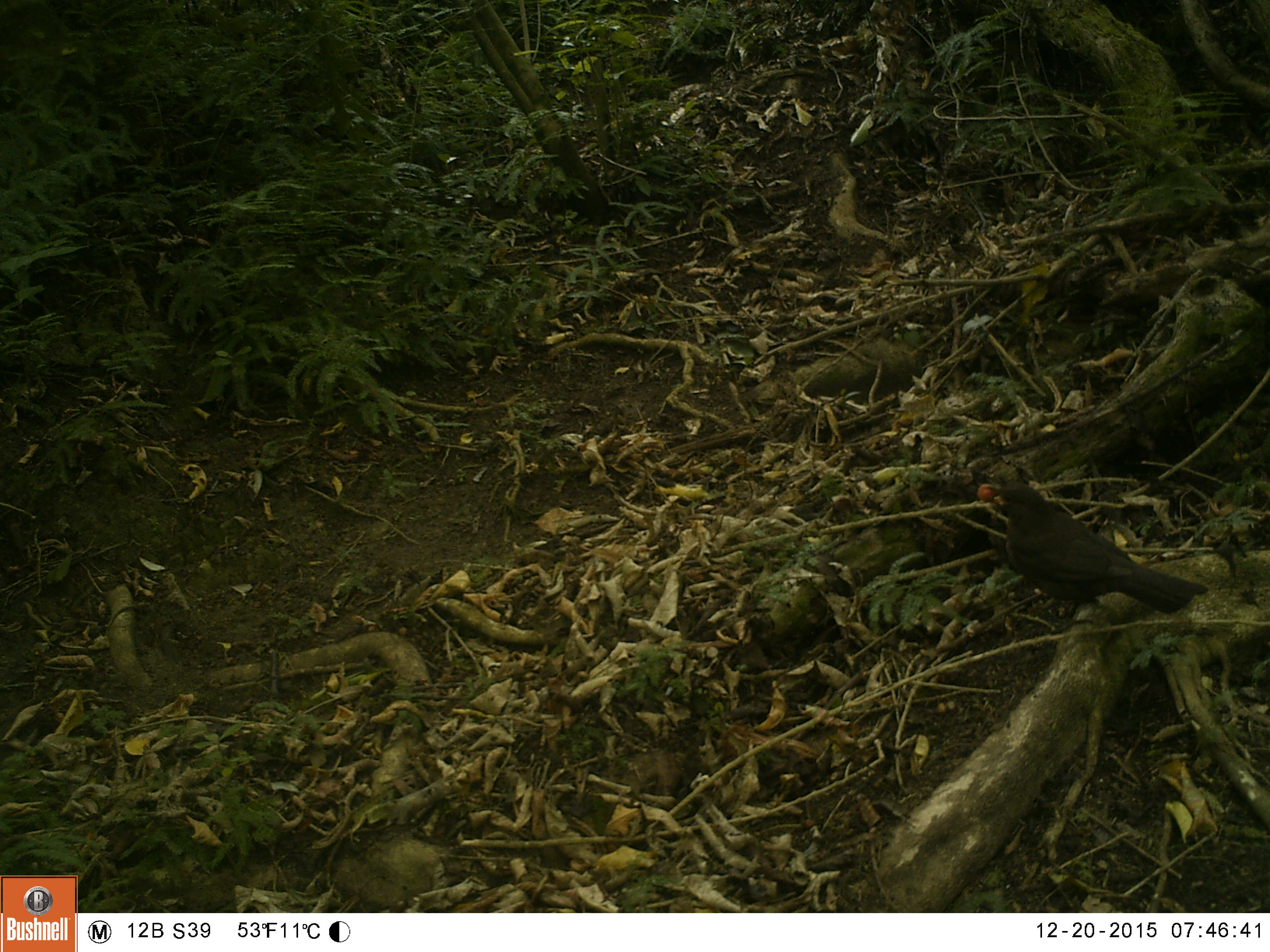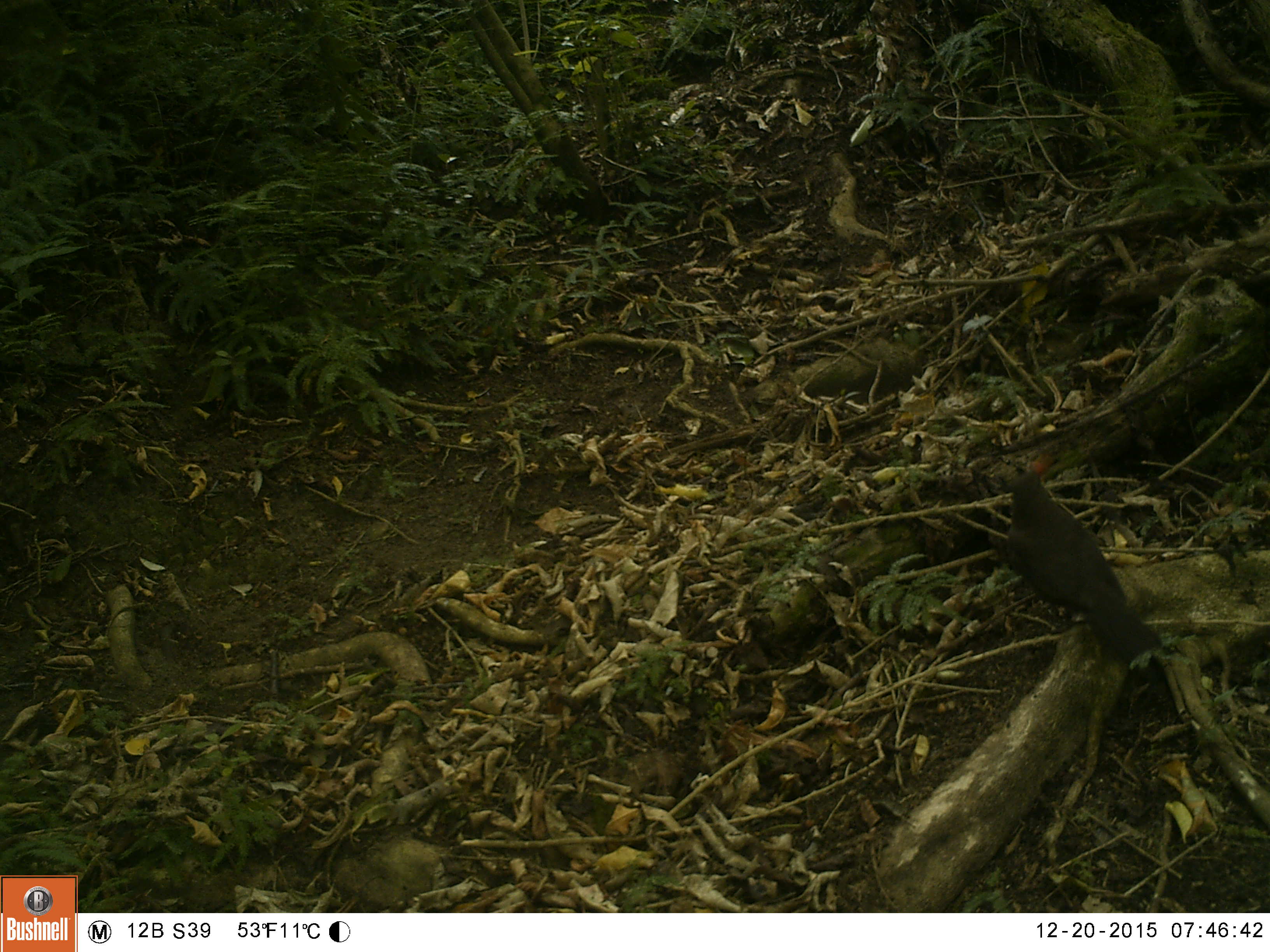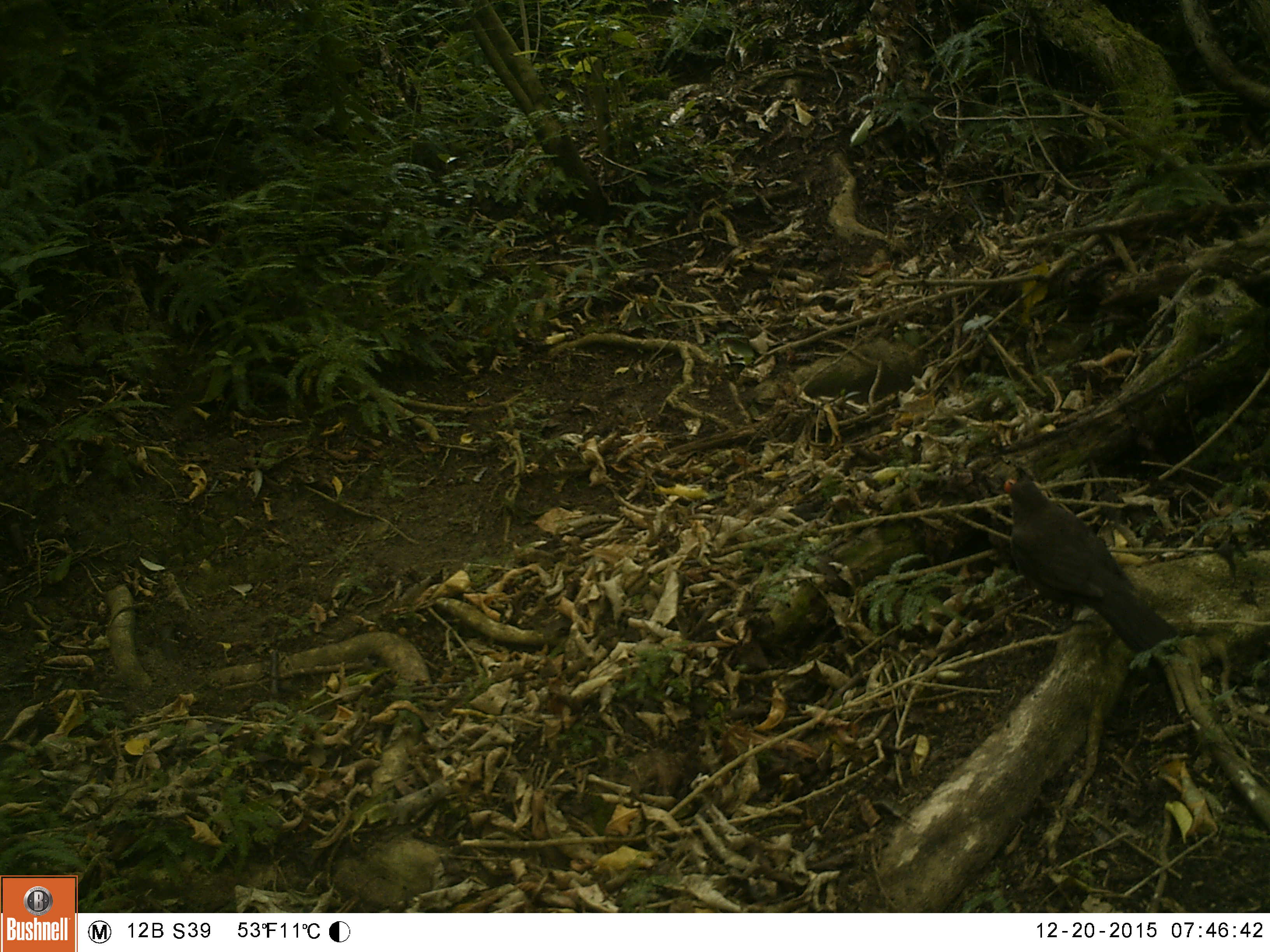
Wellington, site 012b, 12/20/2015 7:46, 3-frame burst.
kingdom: Animalia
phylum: Chordata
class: Aves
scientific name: Aves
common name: bird